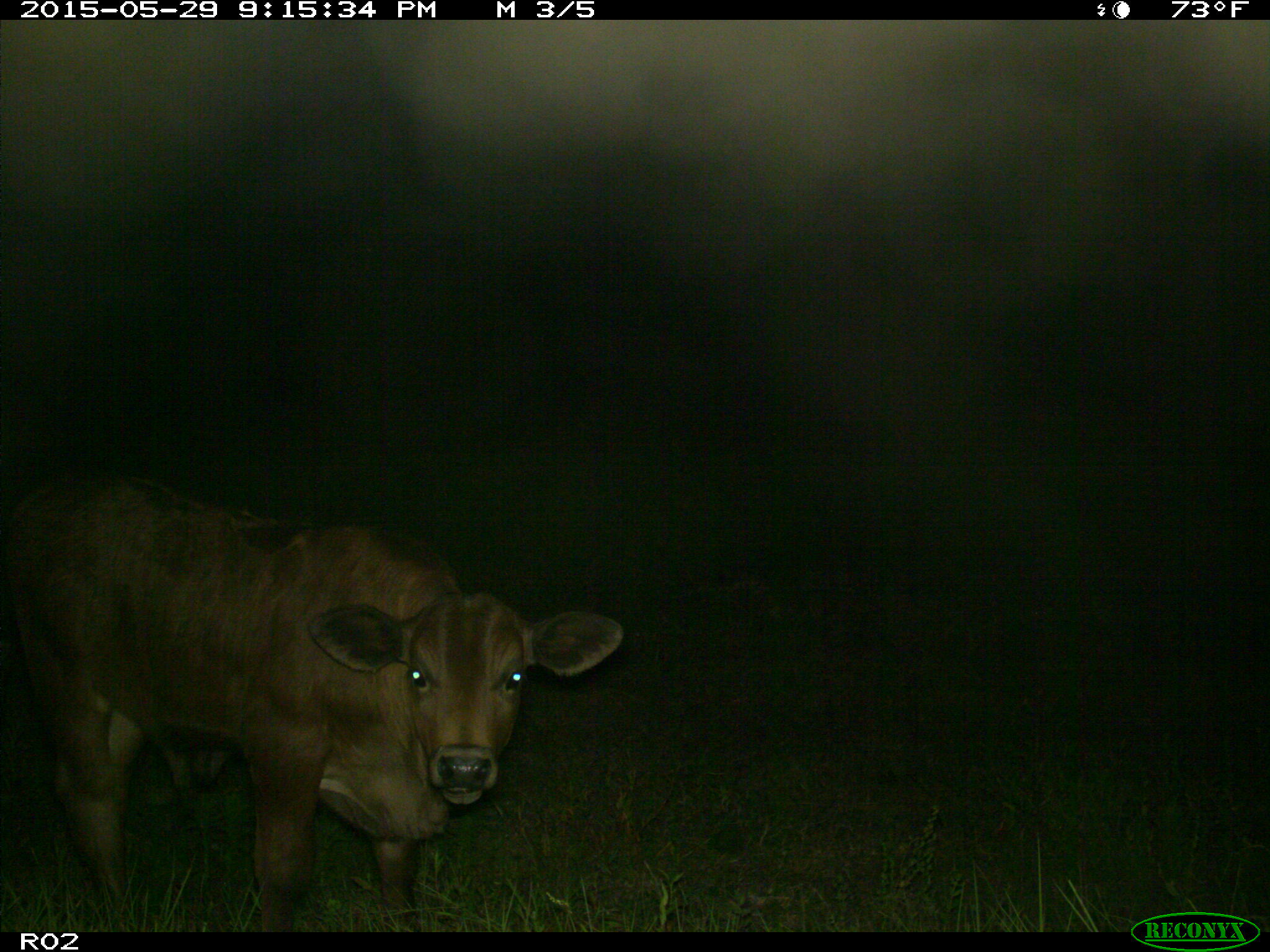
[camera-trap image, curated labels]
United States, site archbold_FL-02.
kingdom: Animalia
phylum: Chordata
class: Mammalia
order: Artiodactyla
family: Bovidae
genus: Bos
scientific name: Bos taurus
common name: domestic cow